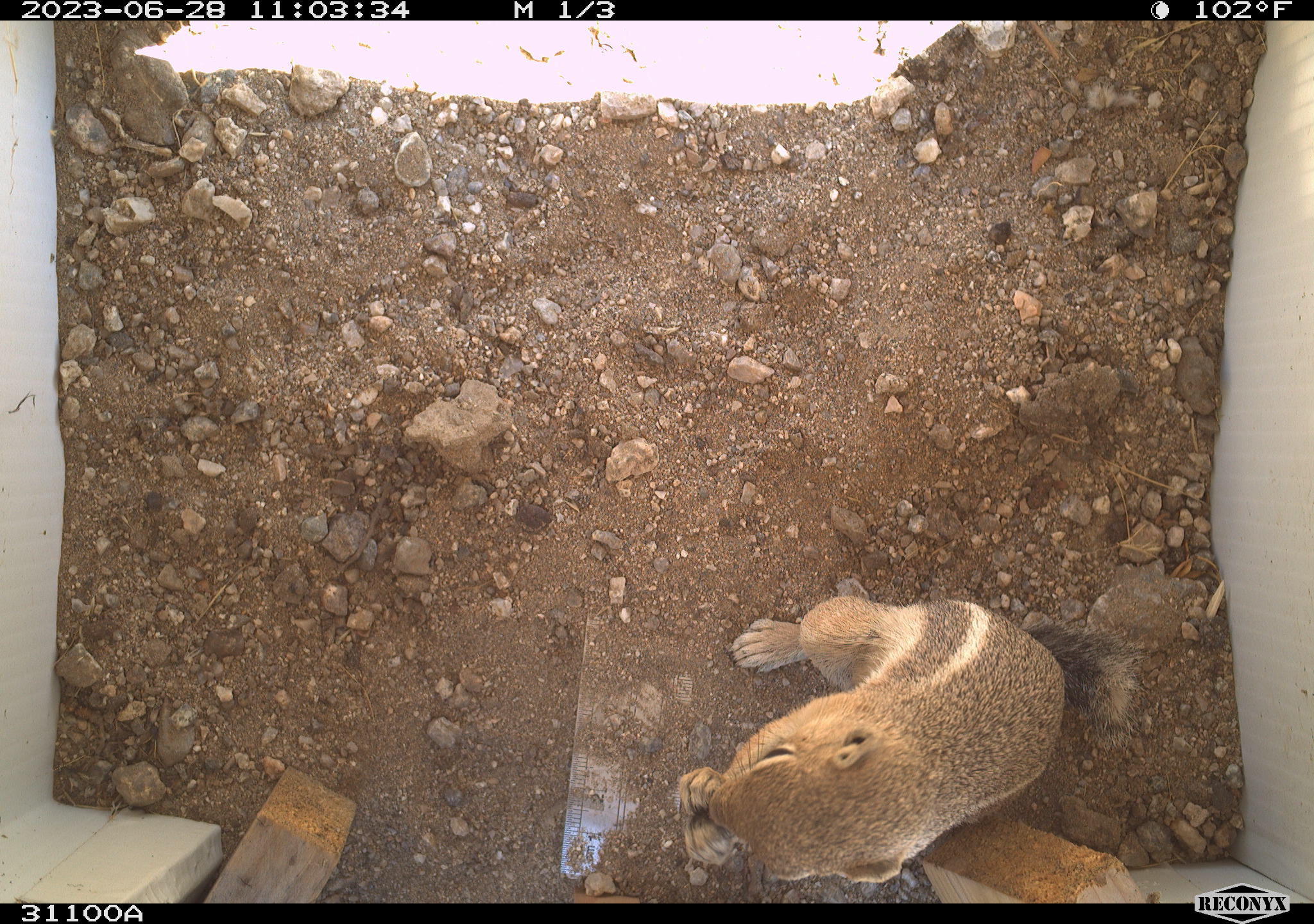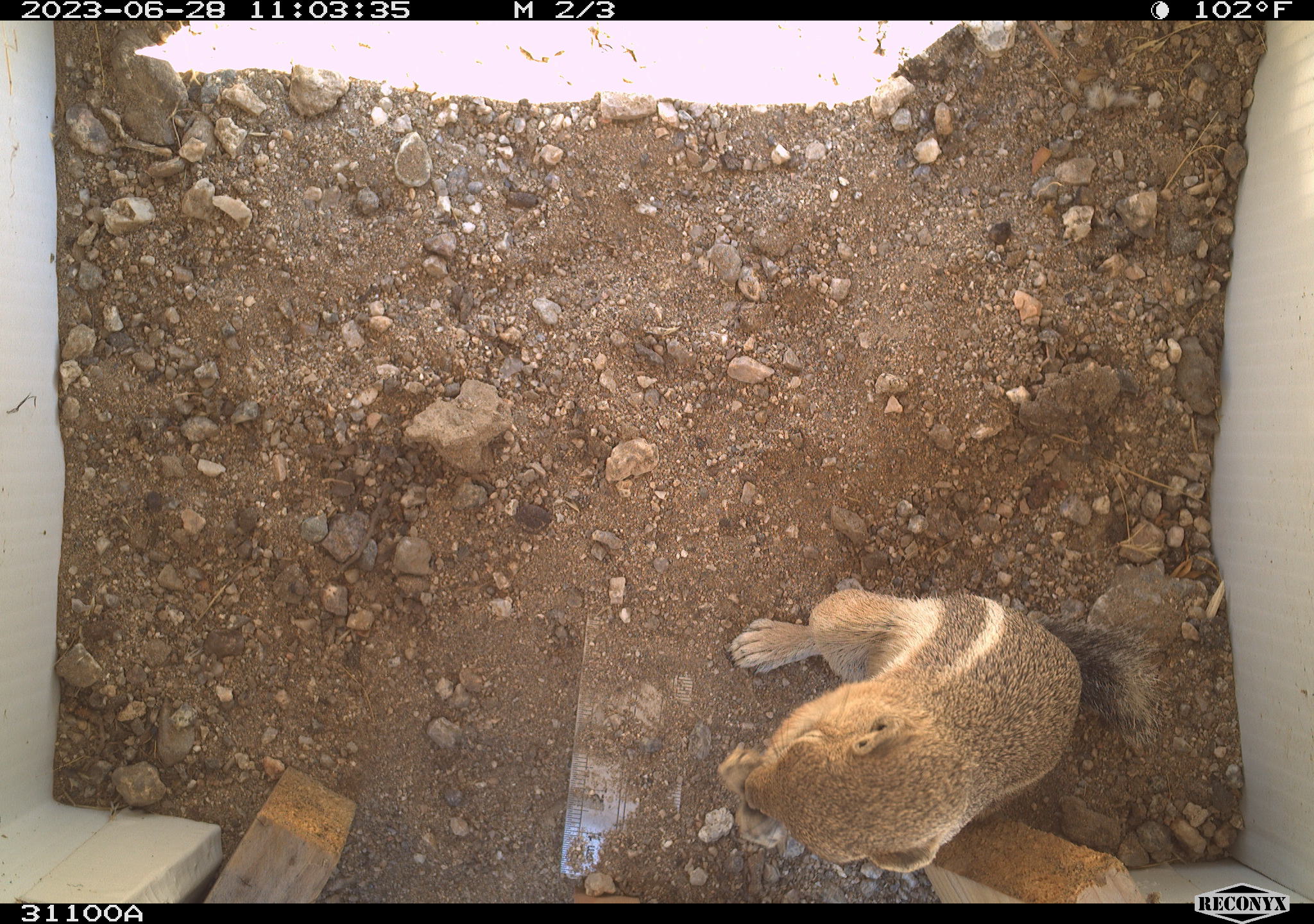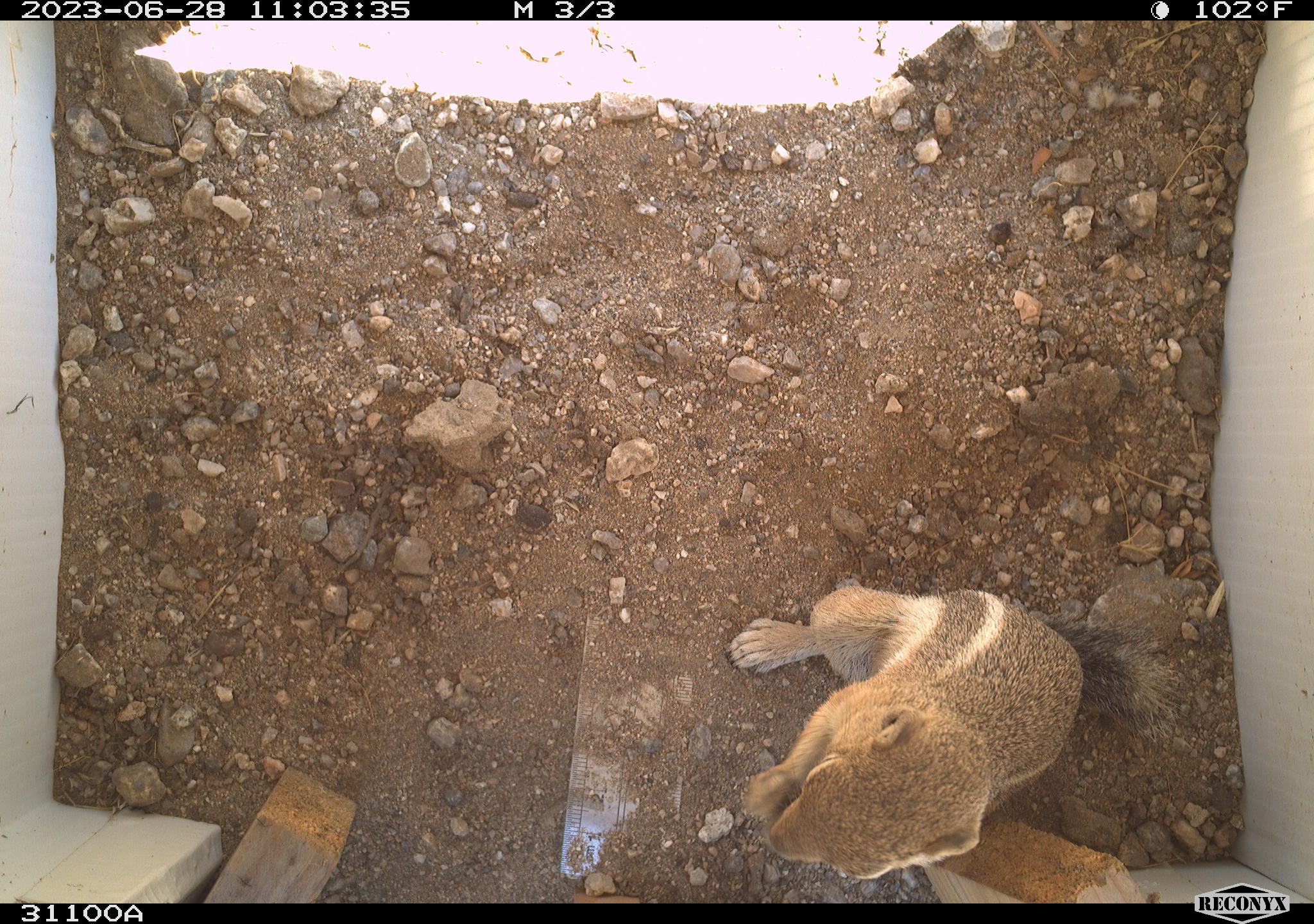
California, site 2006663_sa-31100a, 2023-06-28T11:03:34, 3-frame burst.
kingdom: Animalia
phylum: Chordata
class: Mammalia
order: Rodentia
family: Sciuridae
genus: Ammospermophilus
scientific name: Ammospermophilus leucurus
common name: white-tailed antelope squirrel